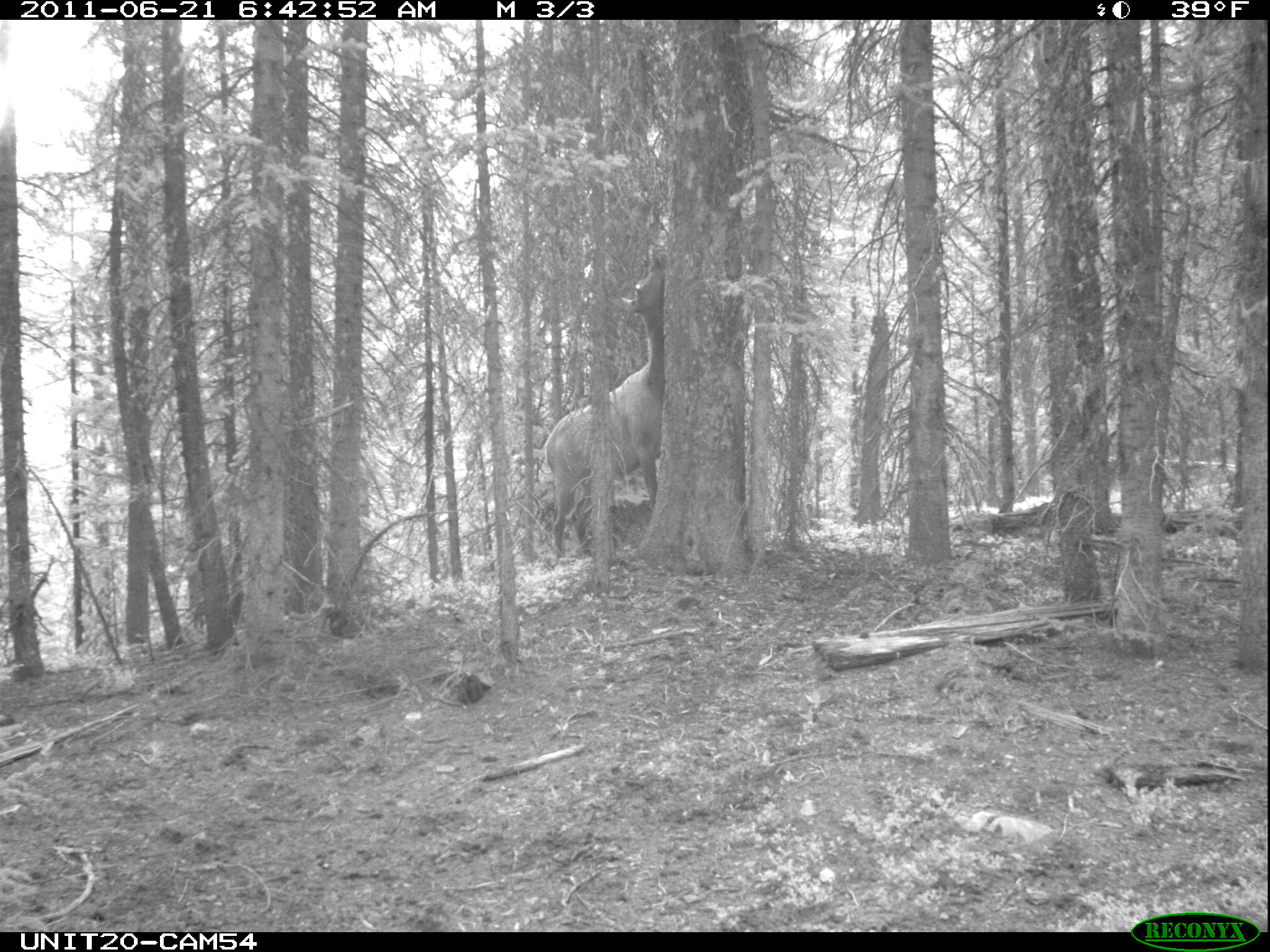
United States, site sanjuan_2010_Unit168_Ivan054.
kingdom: Animalia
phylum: Chordata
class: Mammalia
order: Artiodactyla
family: Cervidae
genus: Cervus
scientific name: Cervus elaphus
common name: red deer